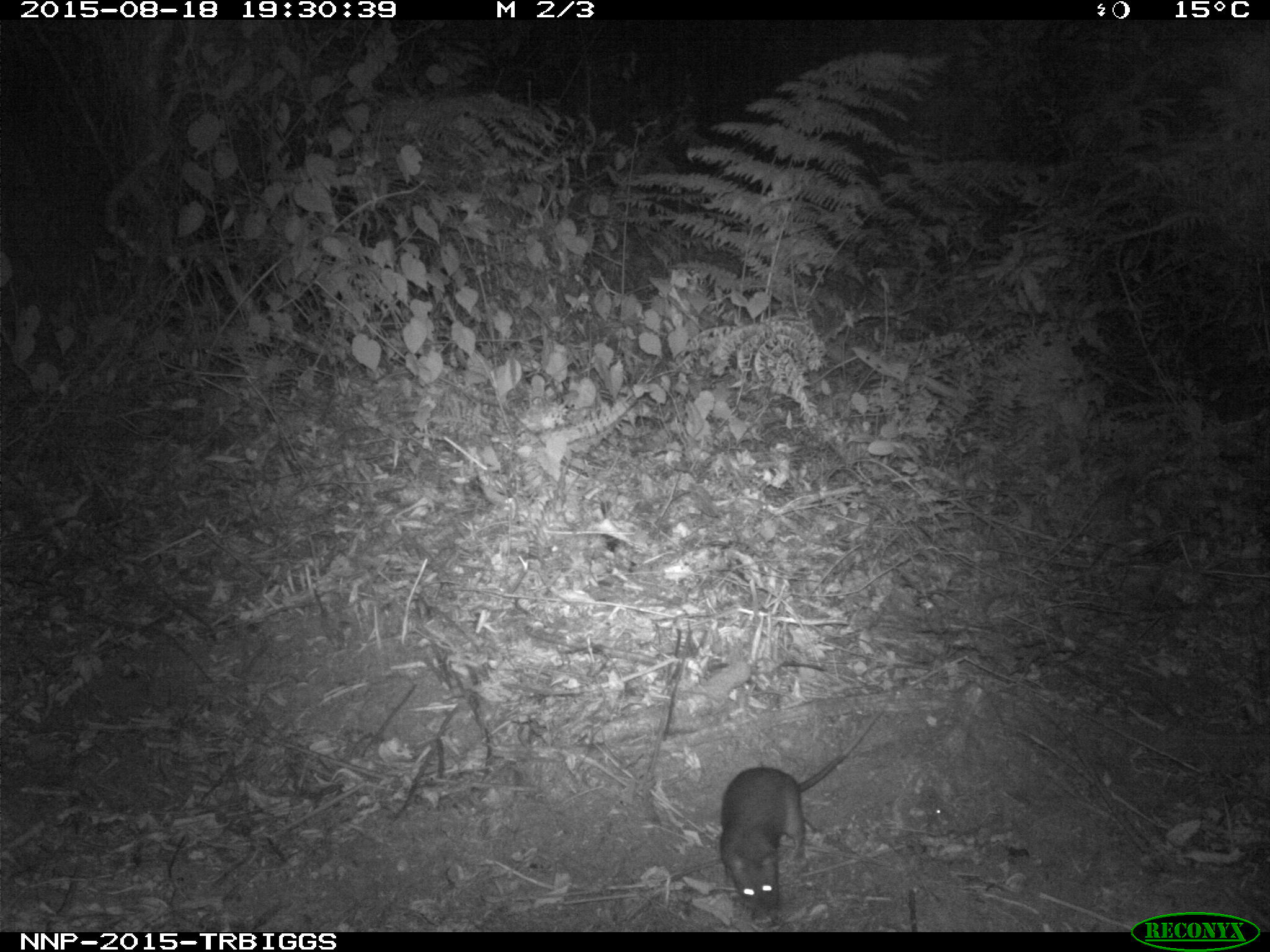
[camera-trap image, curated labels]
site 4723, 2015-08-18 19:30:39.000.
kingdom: Animalia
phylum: Chordata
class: Mammalia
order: Rodentia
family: Nesomyidae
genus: Cricetomys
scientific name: Cricetomys gambianus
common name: african giant pouched rat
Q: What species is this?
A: Cricetomys gambianus (african giant pouched rat).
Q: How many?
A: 1.